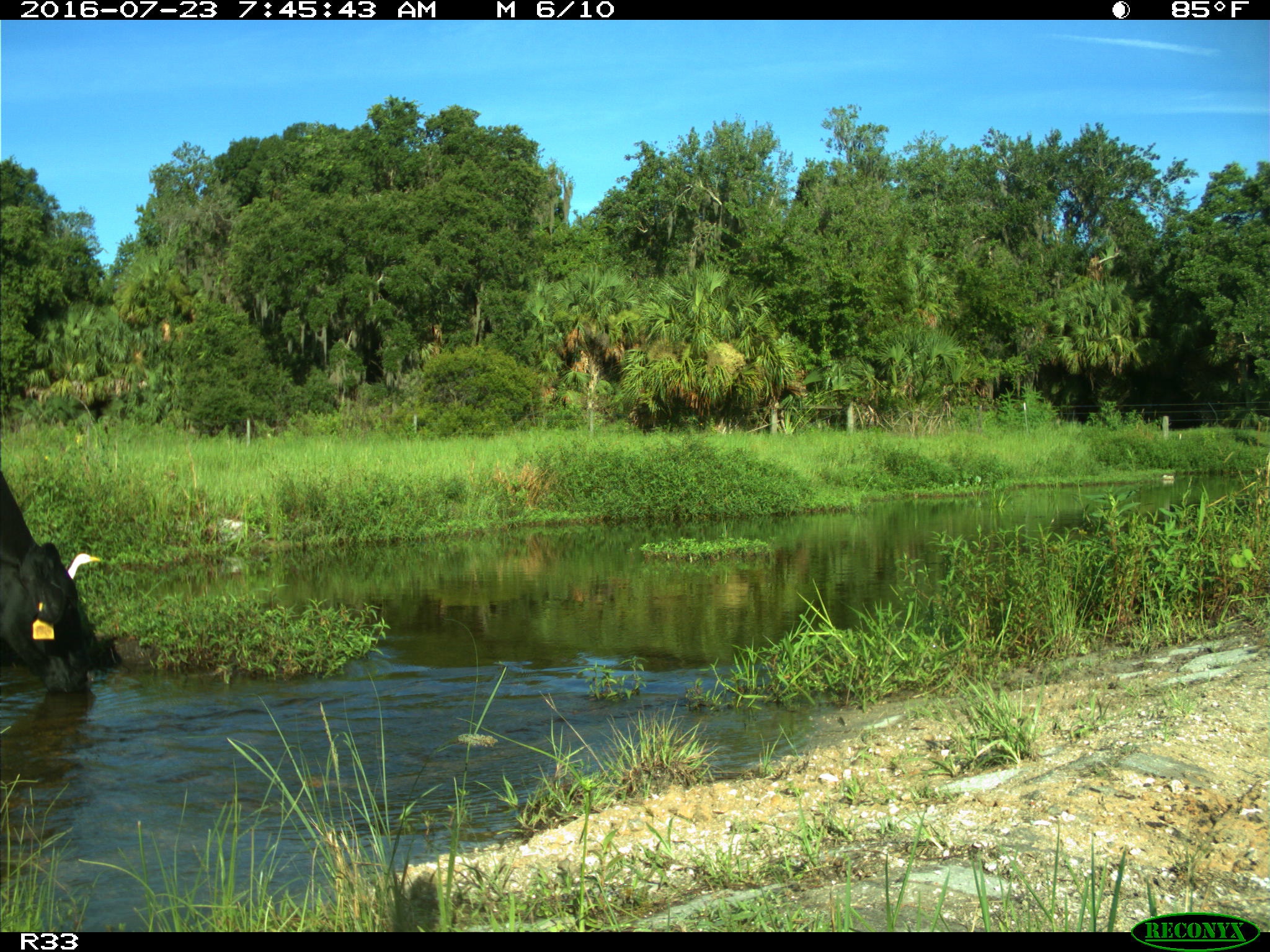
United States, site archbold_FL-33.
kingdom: Animalia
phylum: Chordata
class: Mammalia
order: Artiodactyla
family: Bovidae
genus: Bos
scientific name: Bos taurus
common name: domestic cow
Bos taurus (domestic cow).